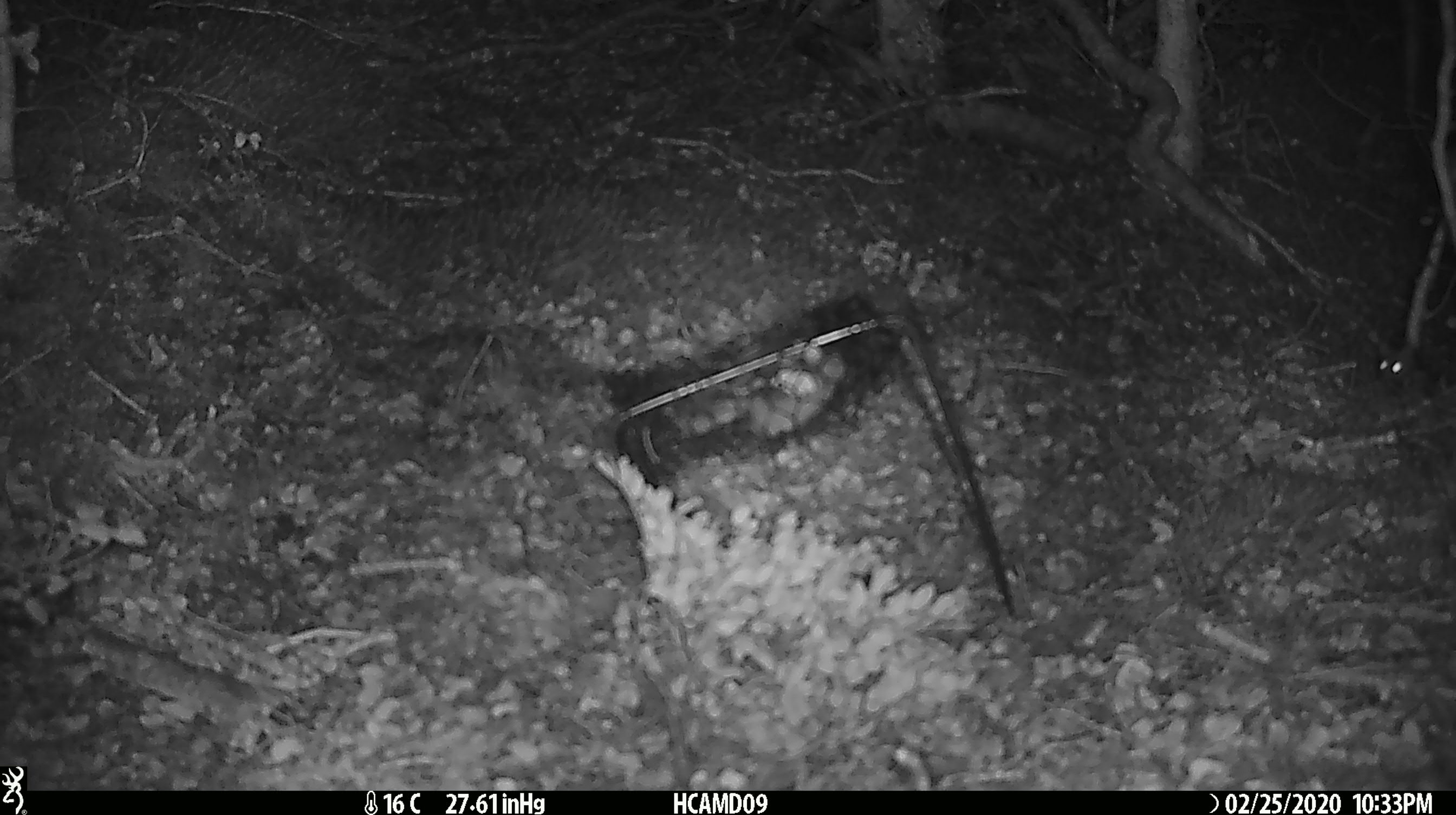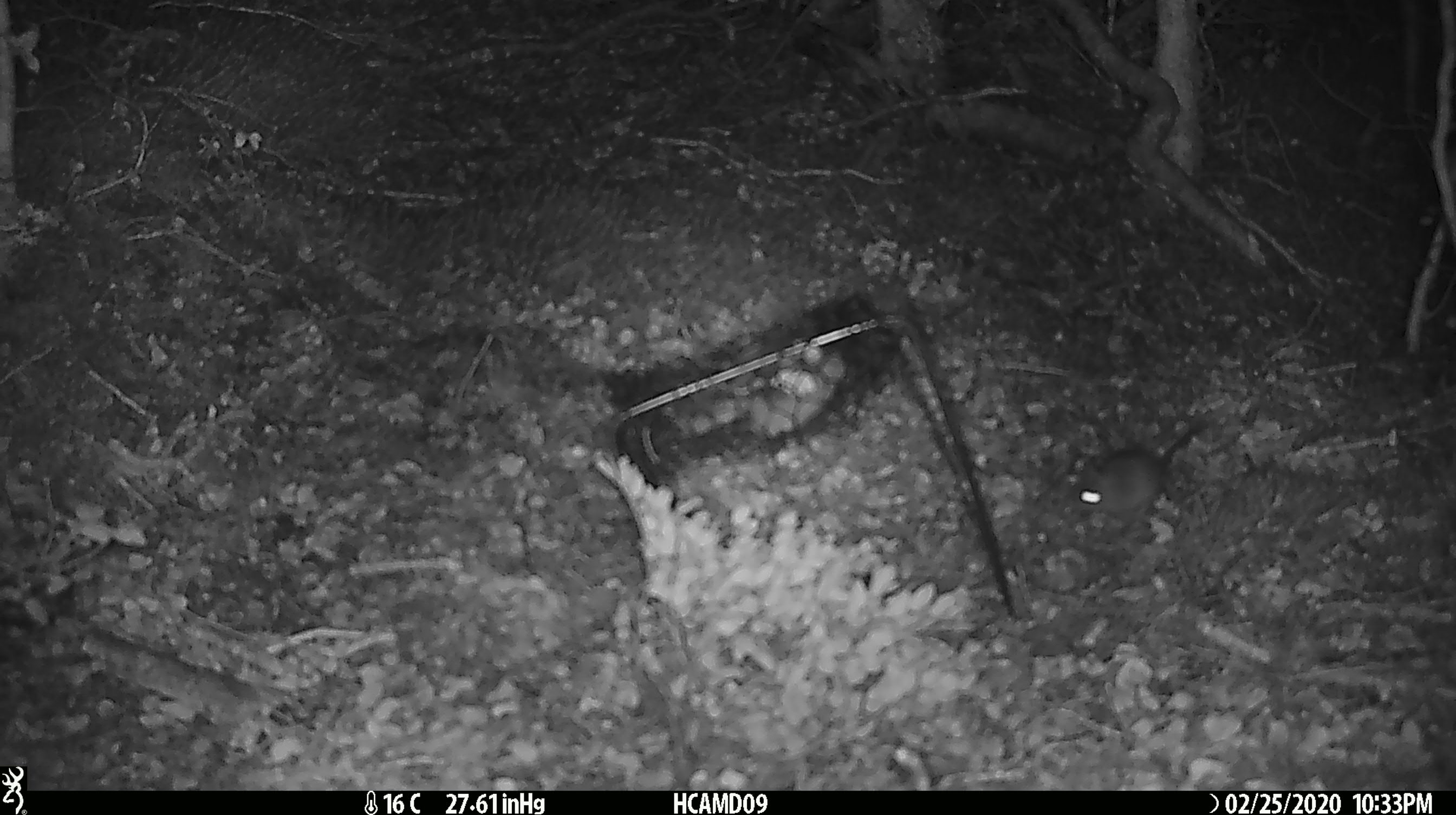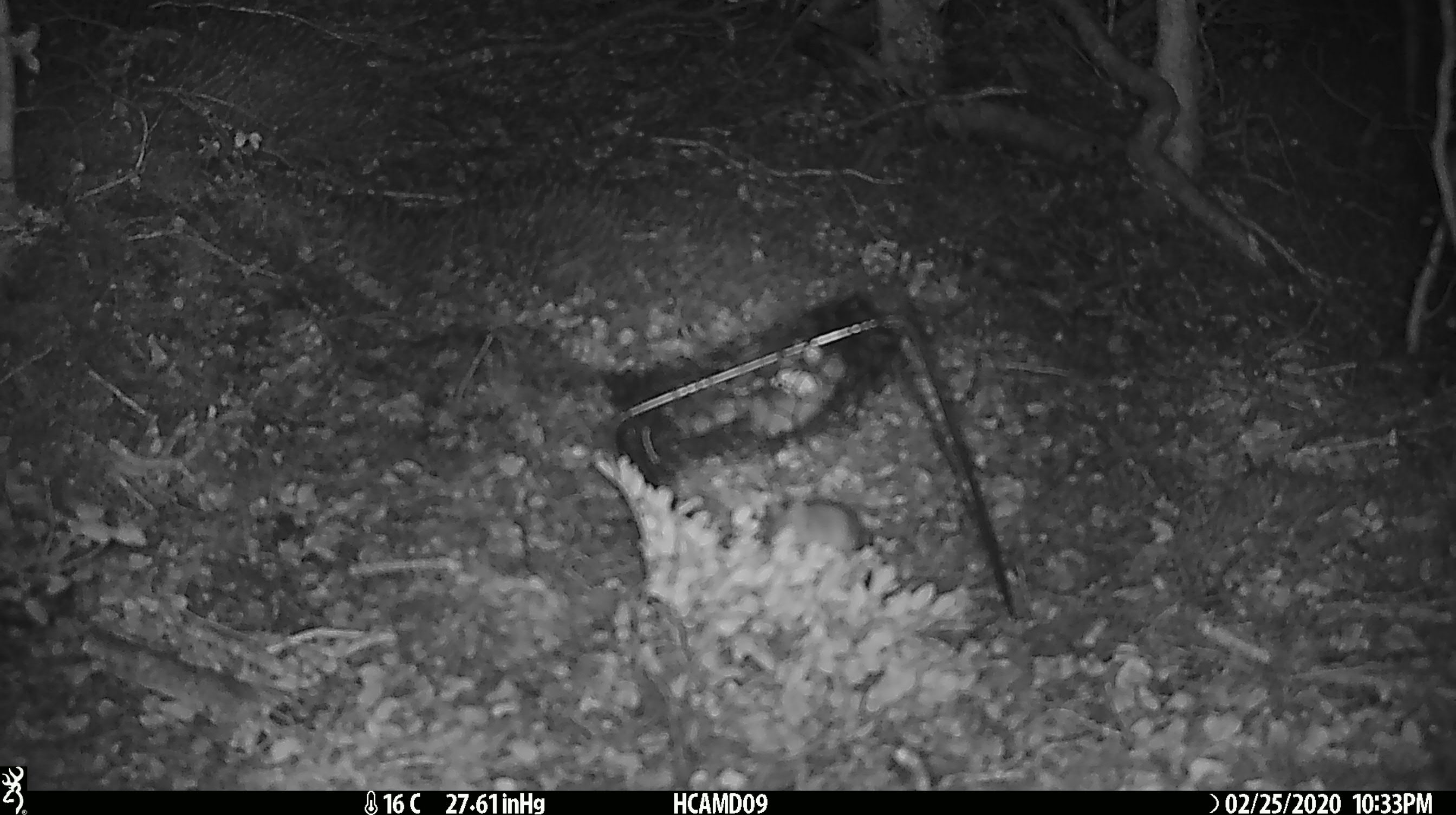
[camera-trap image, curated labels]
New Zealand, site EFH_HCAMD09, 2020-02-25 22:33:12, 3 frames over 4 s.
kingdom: Animalia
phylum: Chordata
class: Mammalia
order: Rodentia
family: Muridae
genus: Mus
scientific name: Mus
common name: mouse